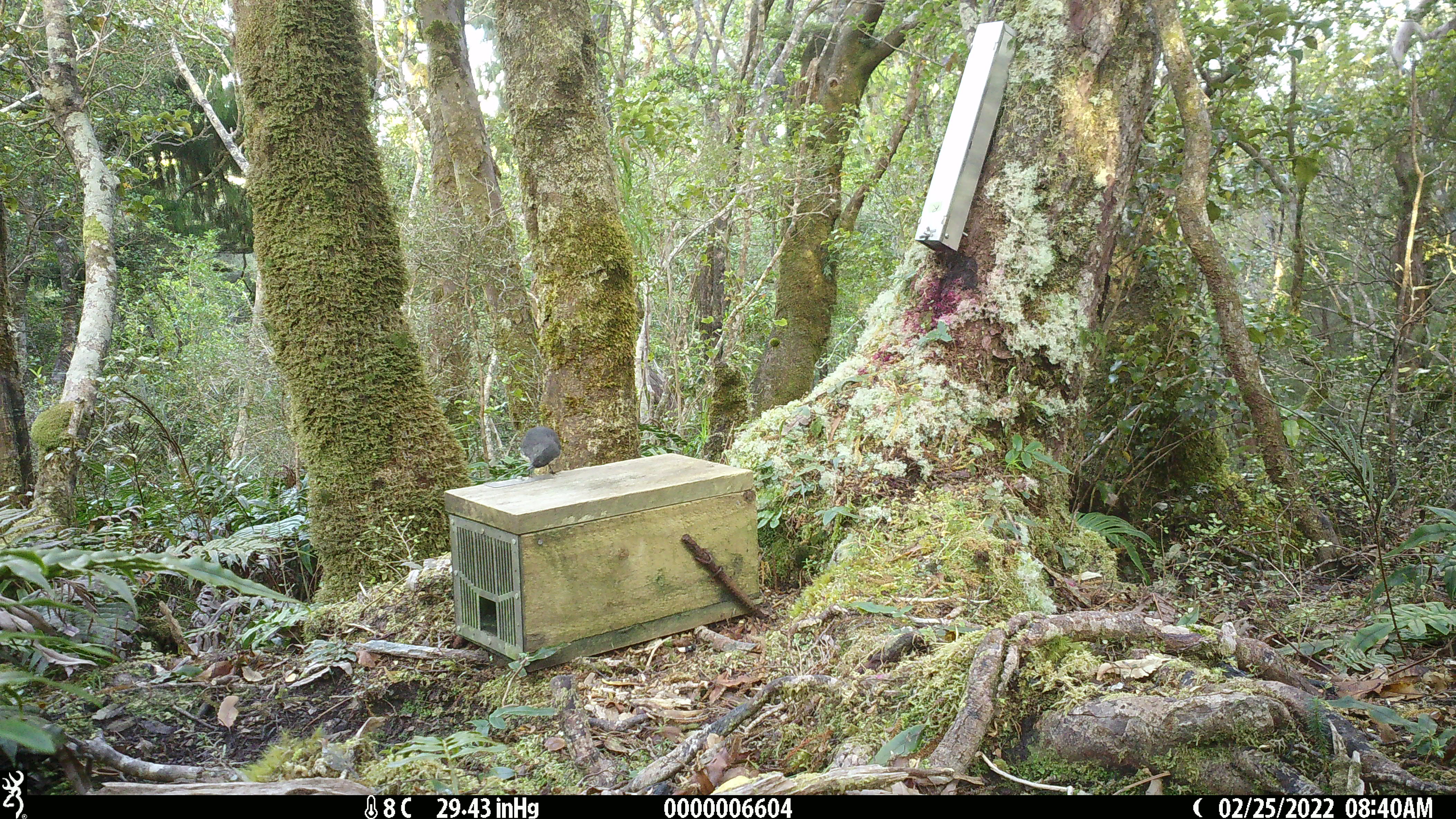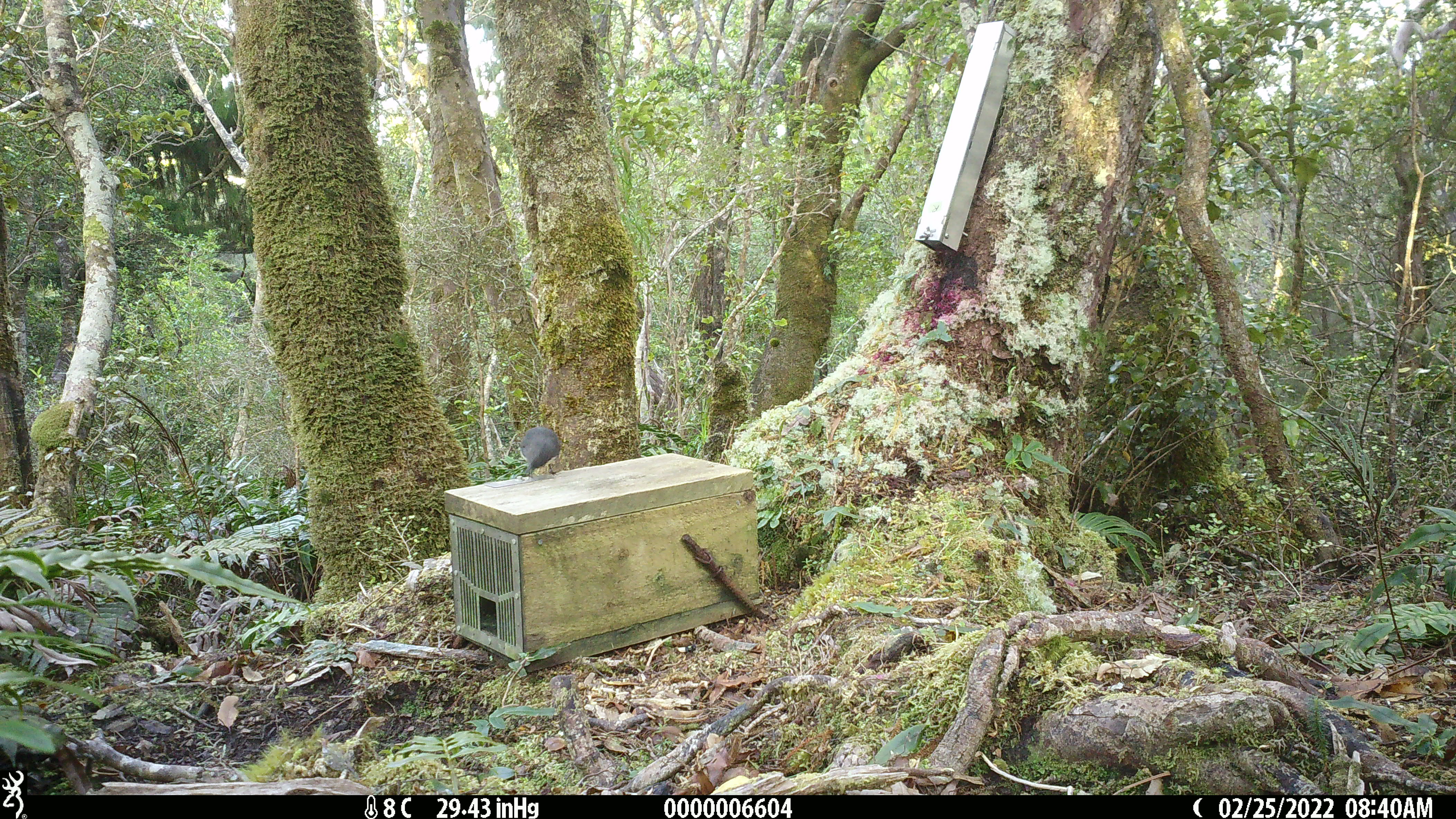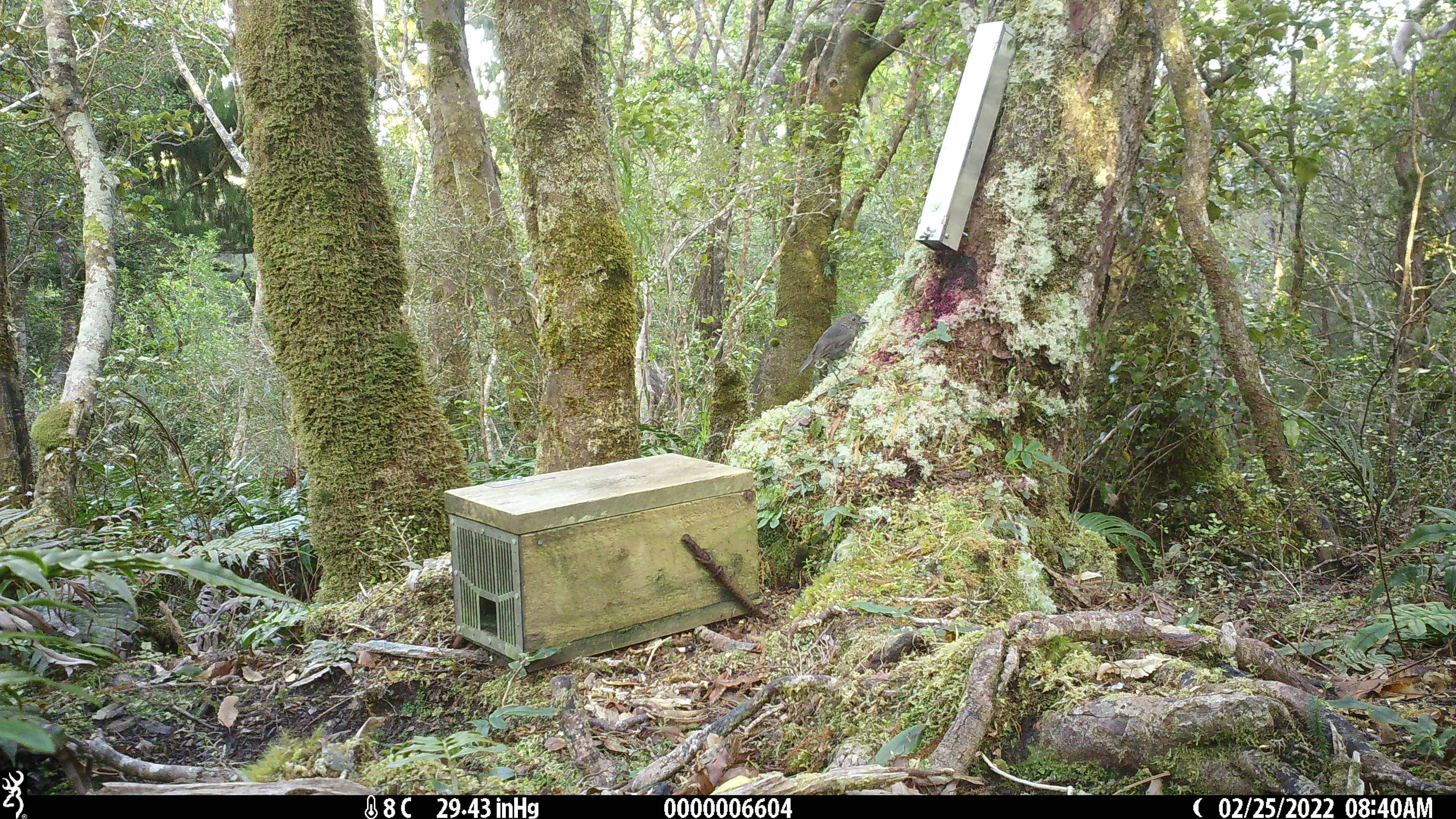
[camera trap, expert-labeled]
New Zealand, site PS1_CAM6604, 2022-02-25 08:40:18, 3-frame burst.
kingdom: Animalia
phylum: Chordata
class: Aves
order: Passeriformes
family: Petroicidae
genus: Petroica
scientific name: Petroica australis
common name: new zealand robin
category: robin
Robin (new zealand robin) (Petroica australis).